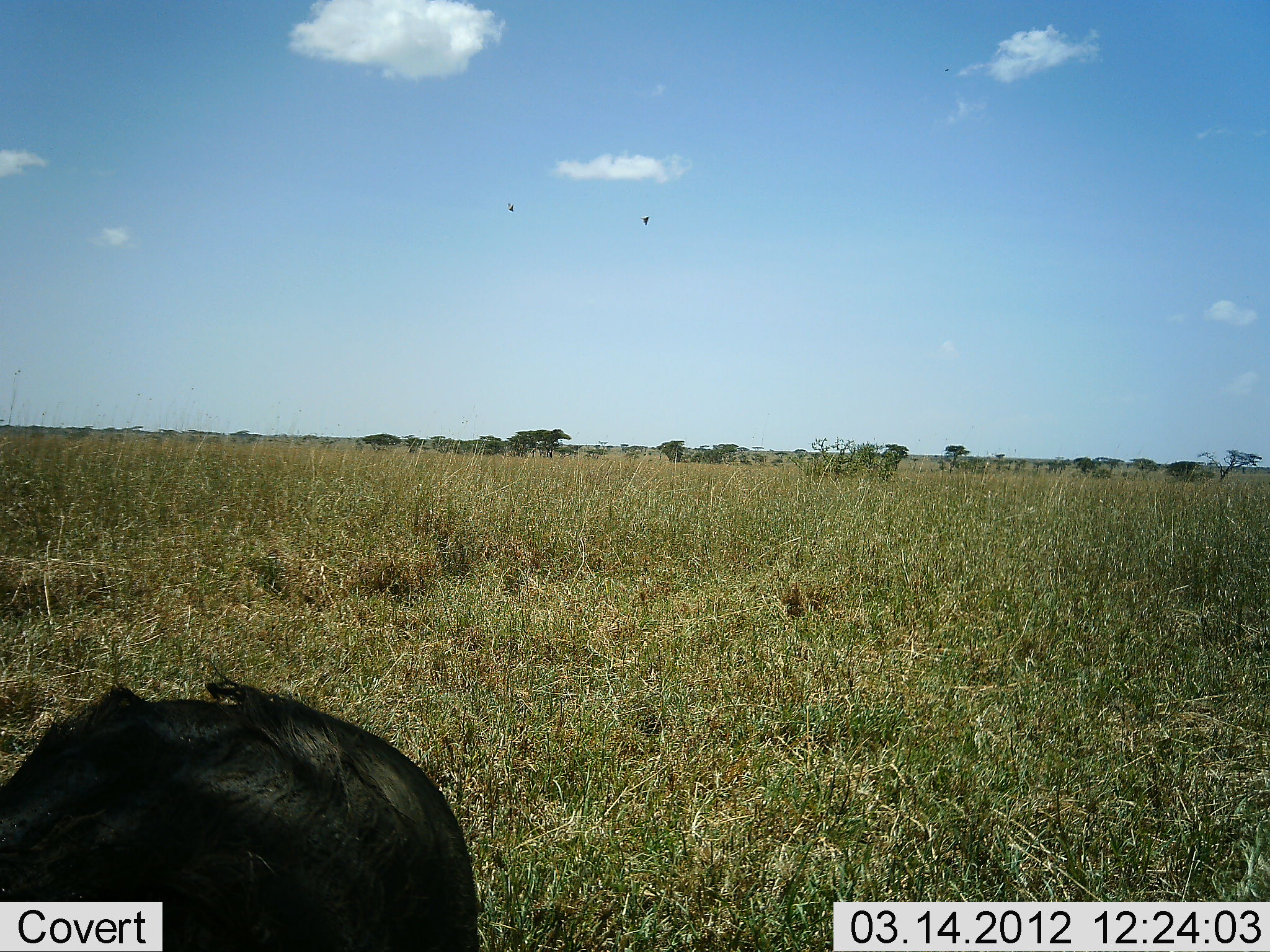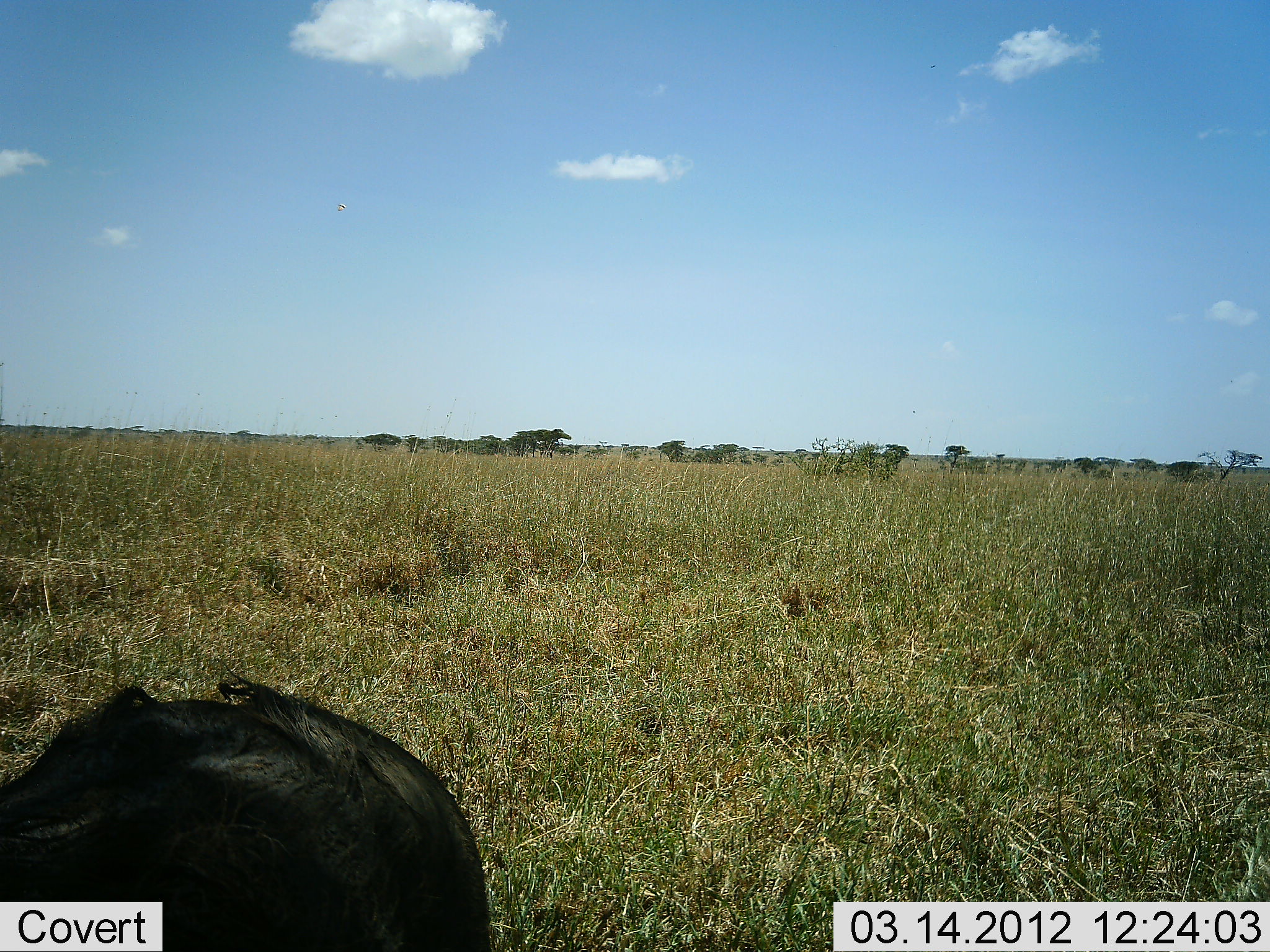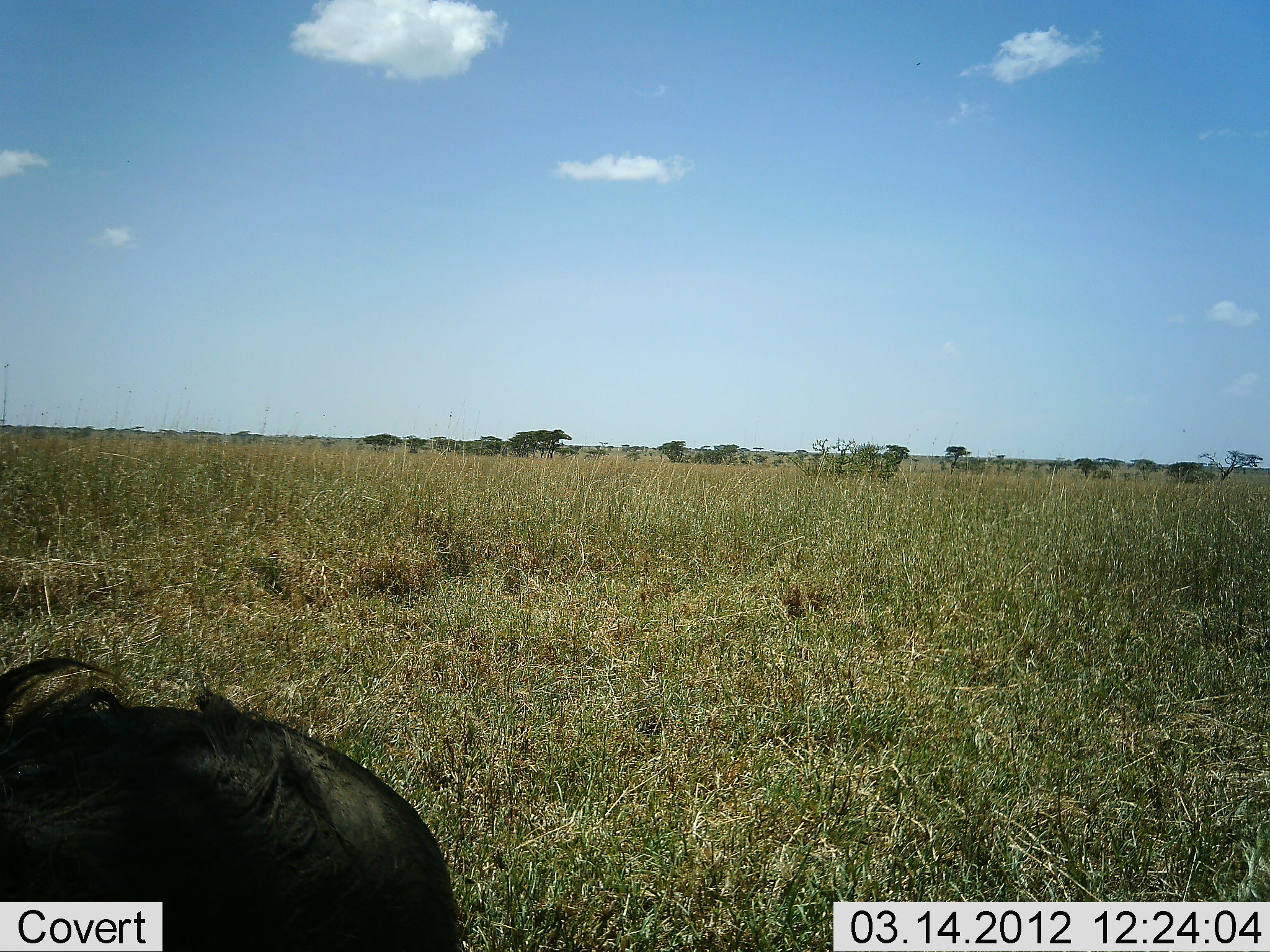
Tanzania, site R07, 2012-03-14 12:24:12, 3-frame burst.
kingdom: Animalia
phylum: Chordata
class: Mammalia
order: Artiodactyla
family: Bovidae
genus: Connochaetes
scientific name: Connochaetes taurinus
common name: blue wildebeest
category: wildebeest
Wildebeest (blue wildebeest) (Connochaetes taurinus), count 1. Behavior (volunteer vote fractions): standing 25%, resting 62%, moving 12%, interacting 0%. Young present (vote fraction): 0%. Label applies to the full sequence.